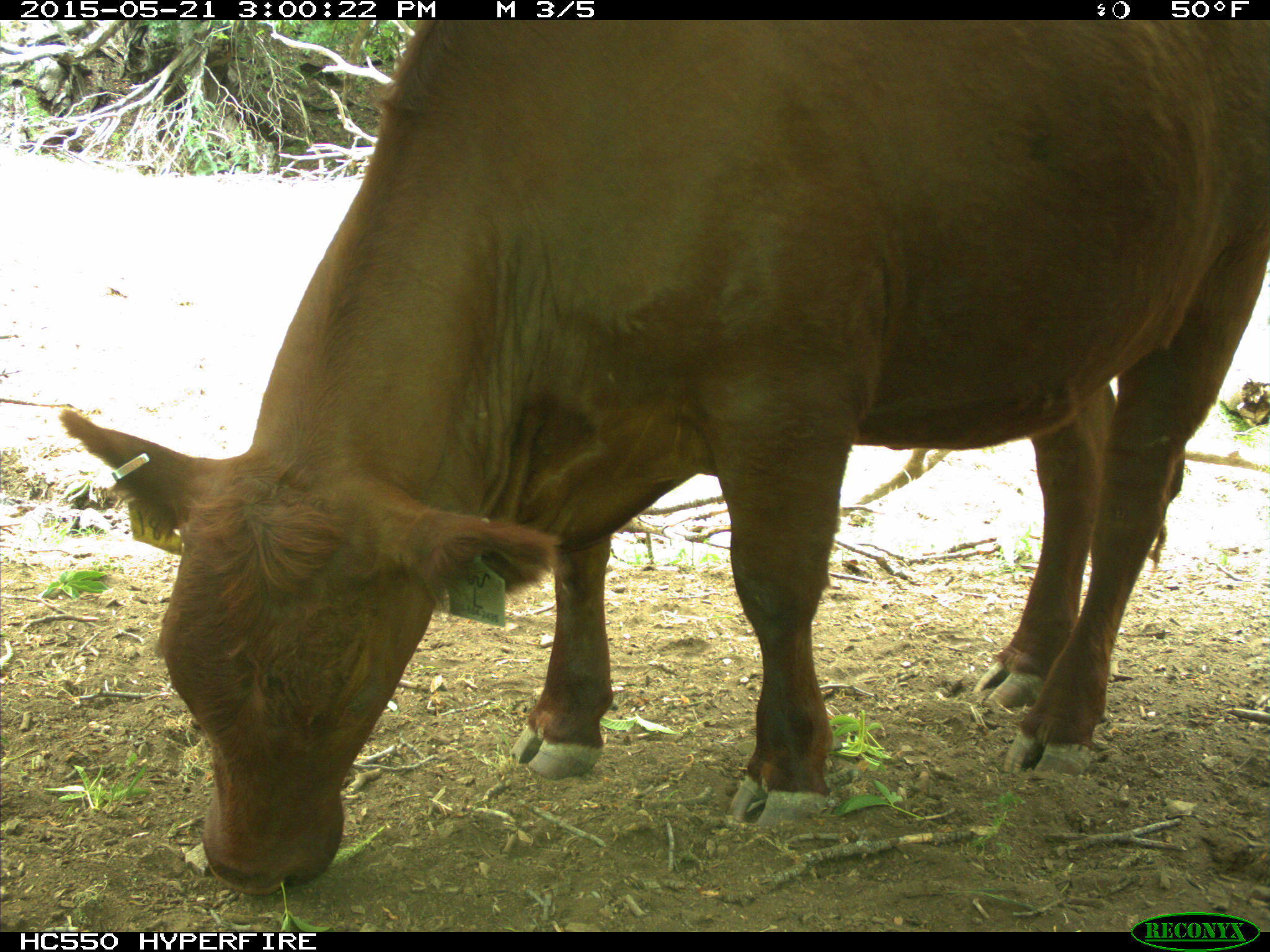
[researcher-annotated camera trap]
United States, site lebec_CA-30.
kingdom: Animalia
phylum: Chordata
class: Mammalia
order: Artiodactyla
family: Bovidae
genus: Bos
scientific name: Bos taurus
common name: domestic cow